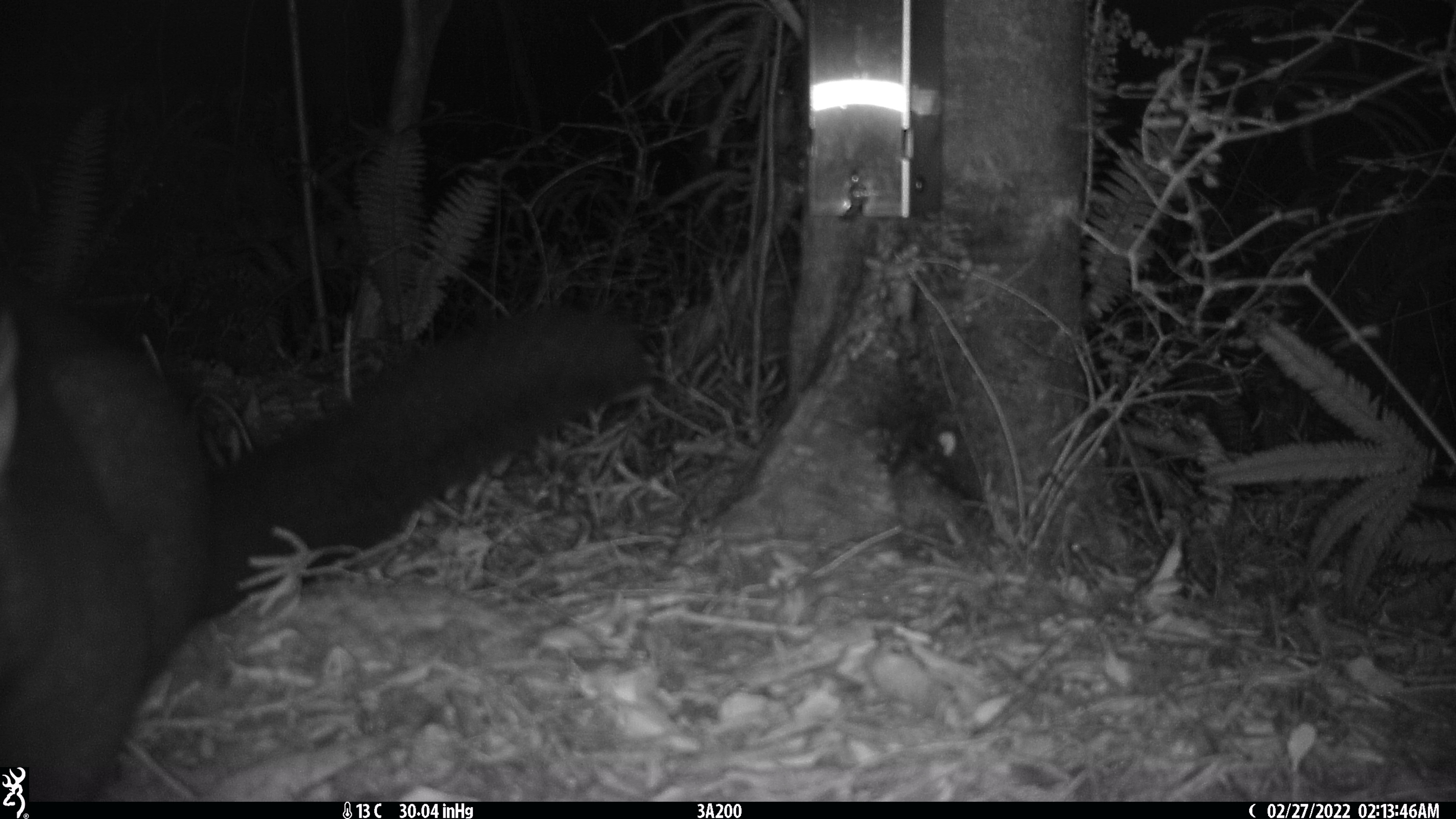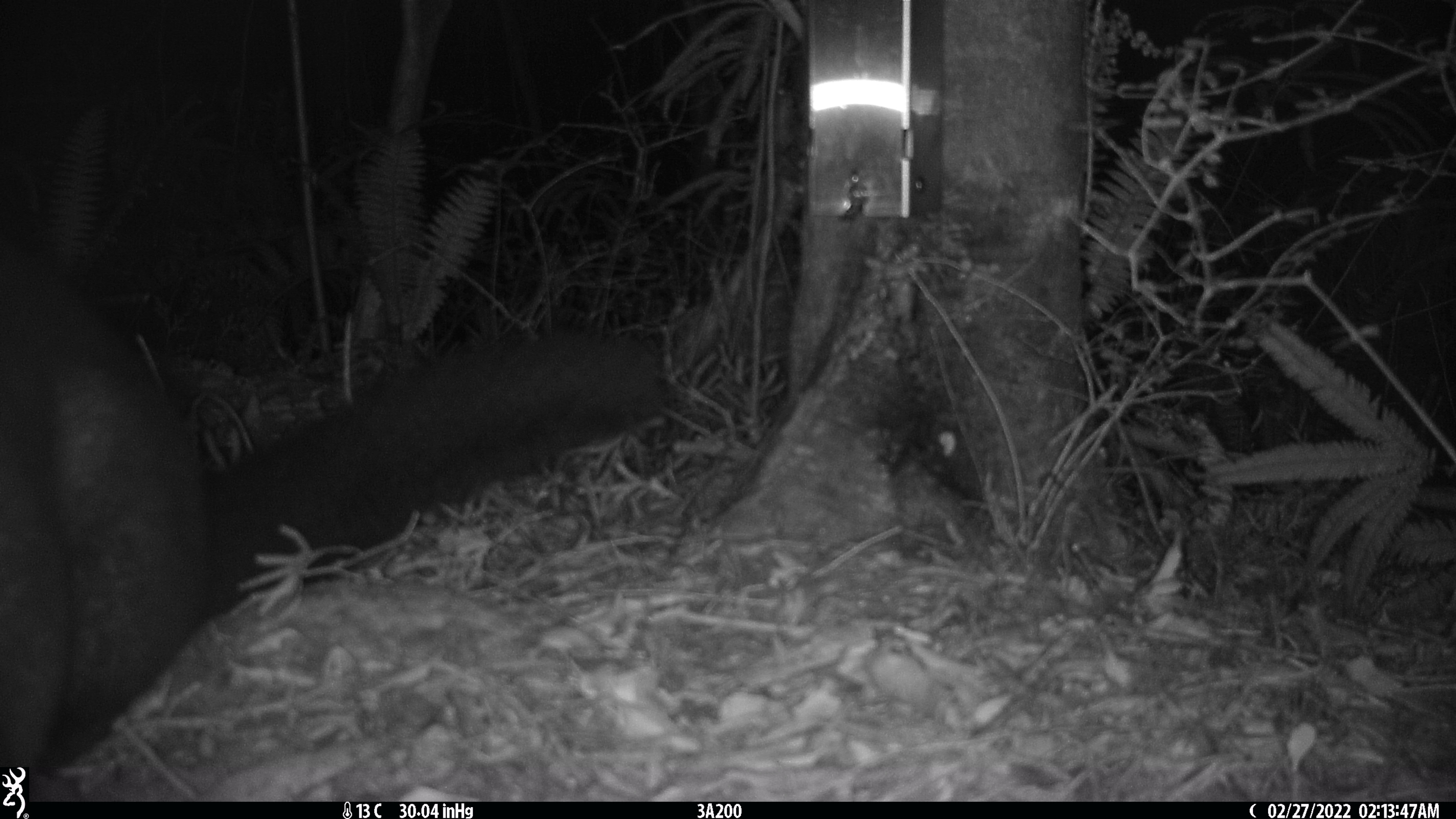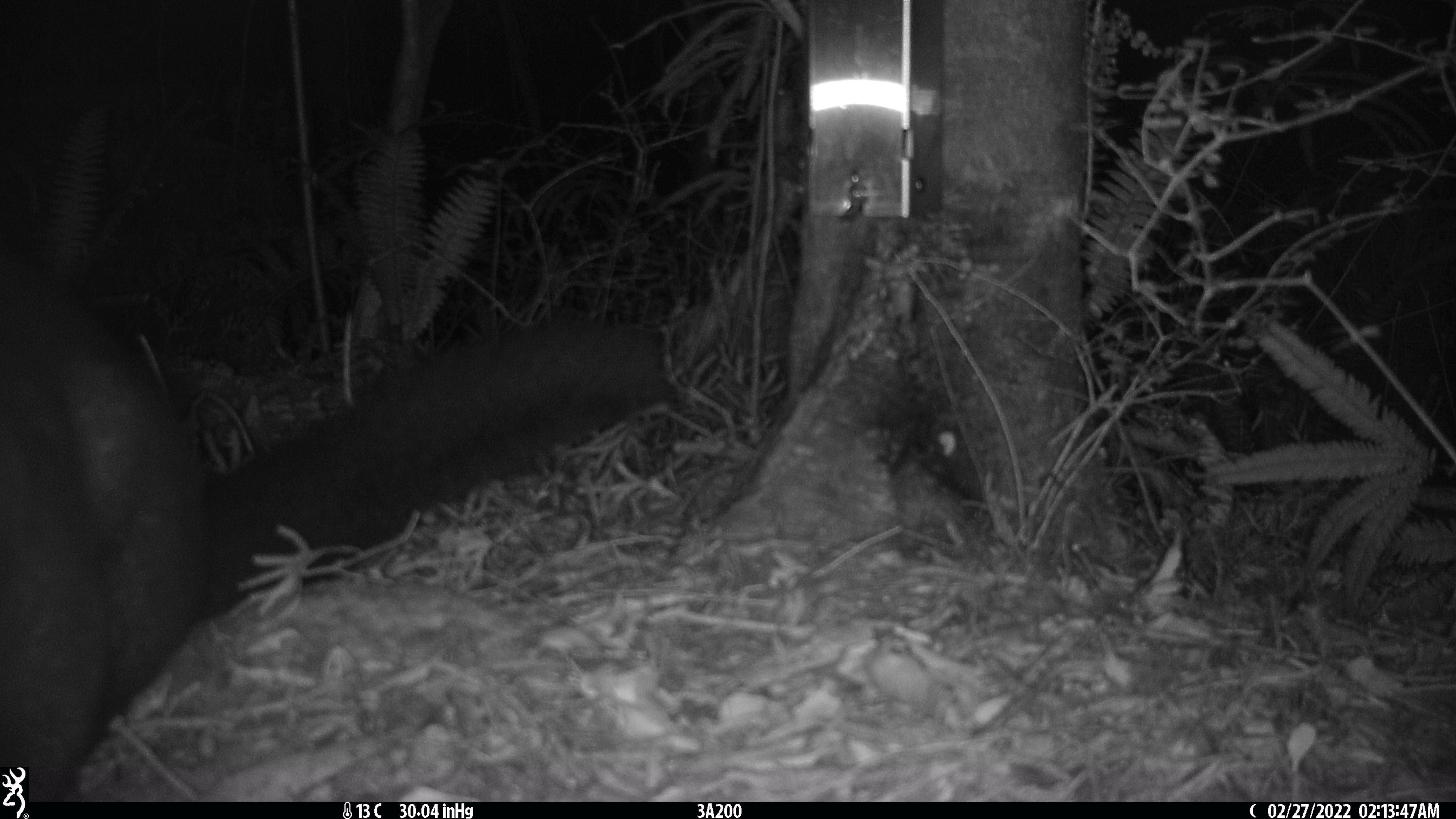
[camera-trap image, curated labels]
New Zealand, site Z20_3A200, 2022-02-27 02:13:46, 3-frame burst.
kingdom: Animalia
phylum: Chordata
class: Mammalia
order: Diprotodontia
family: Phalangeridae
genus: Trichosurus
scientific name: Trichosurus vulpecula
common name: common brushtail possum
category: possum